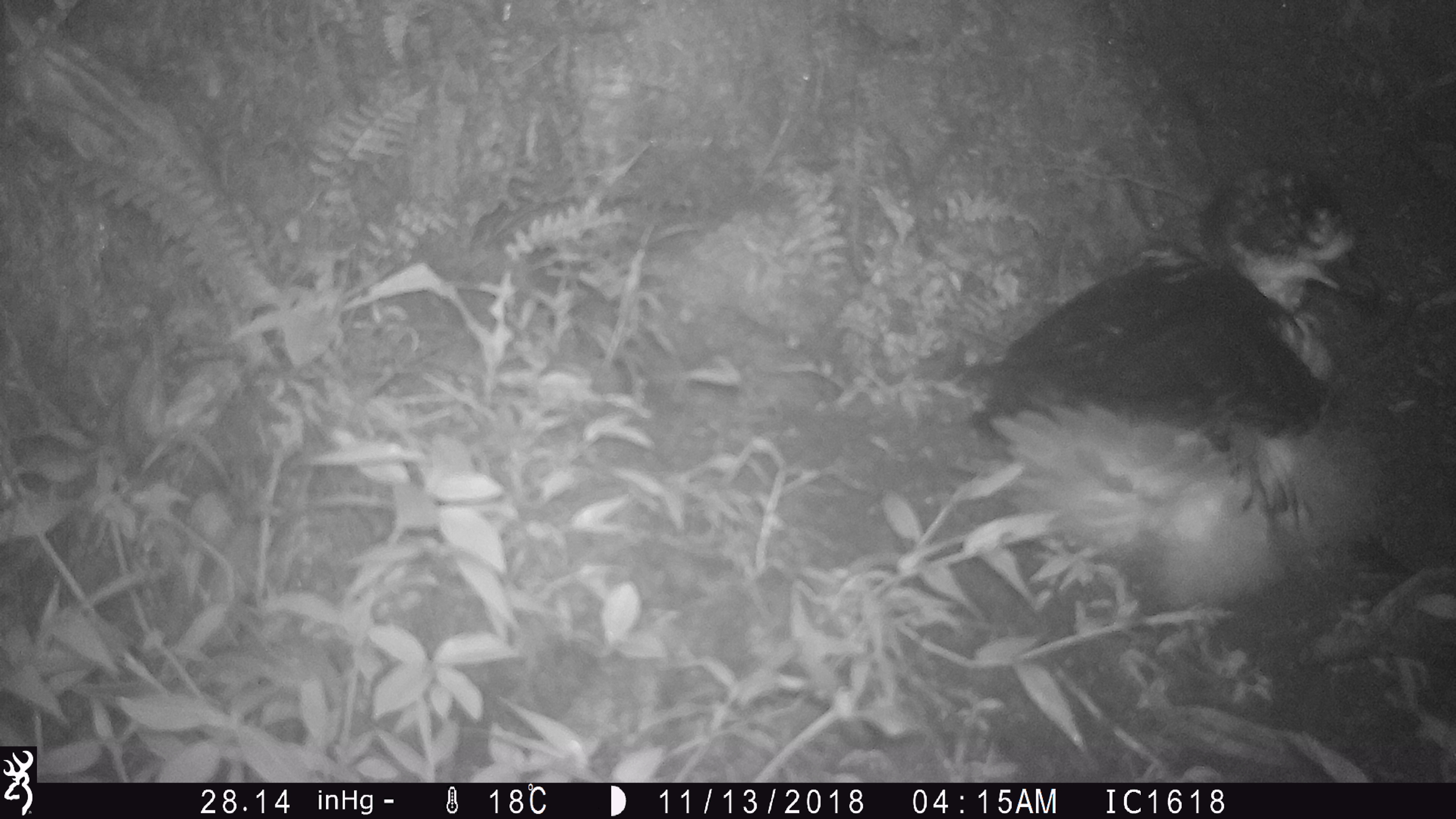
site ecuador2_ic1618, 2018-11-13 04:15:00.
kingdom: Animalia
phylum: Chordata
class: Aves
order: Procellariiformes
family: Procellariidae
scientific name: Procellariidae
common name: petrel chick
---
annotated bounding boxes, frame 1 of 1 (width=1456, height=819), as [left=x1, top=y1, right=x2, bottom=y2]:
petrel chick: [left=965, top=166, right=1365, bottom=532]